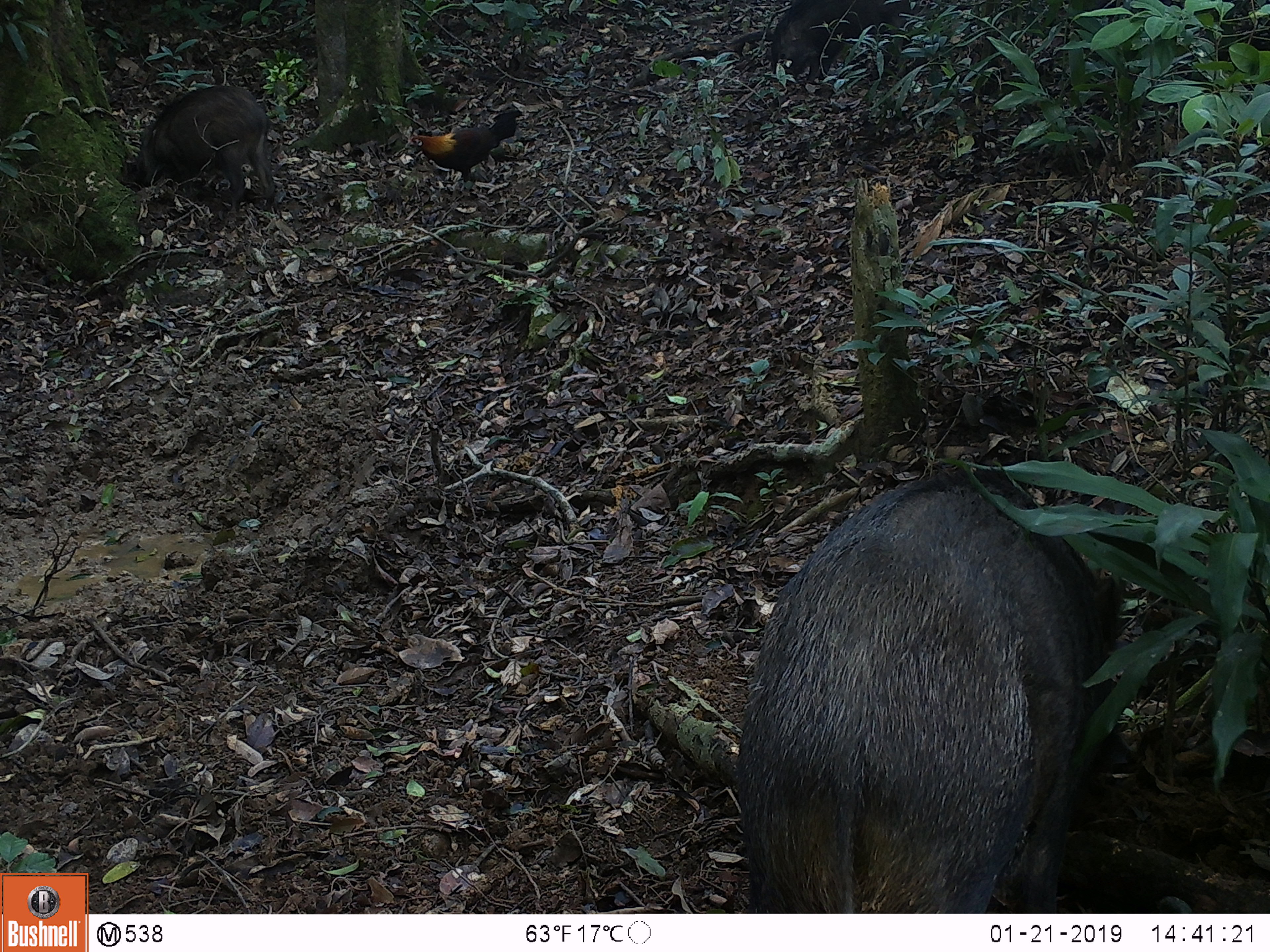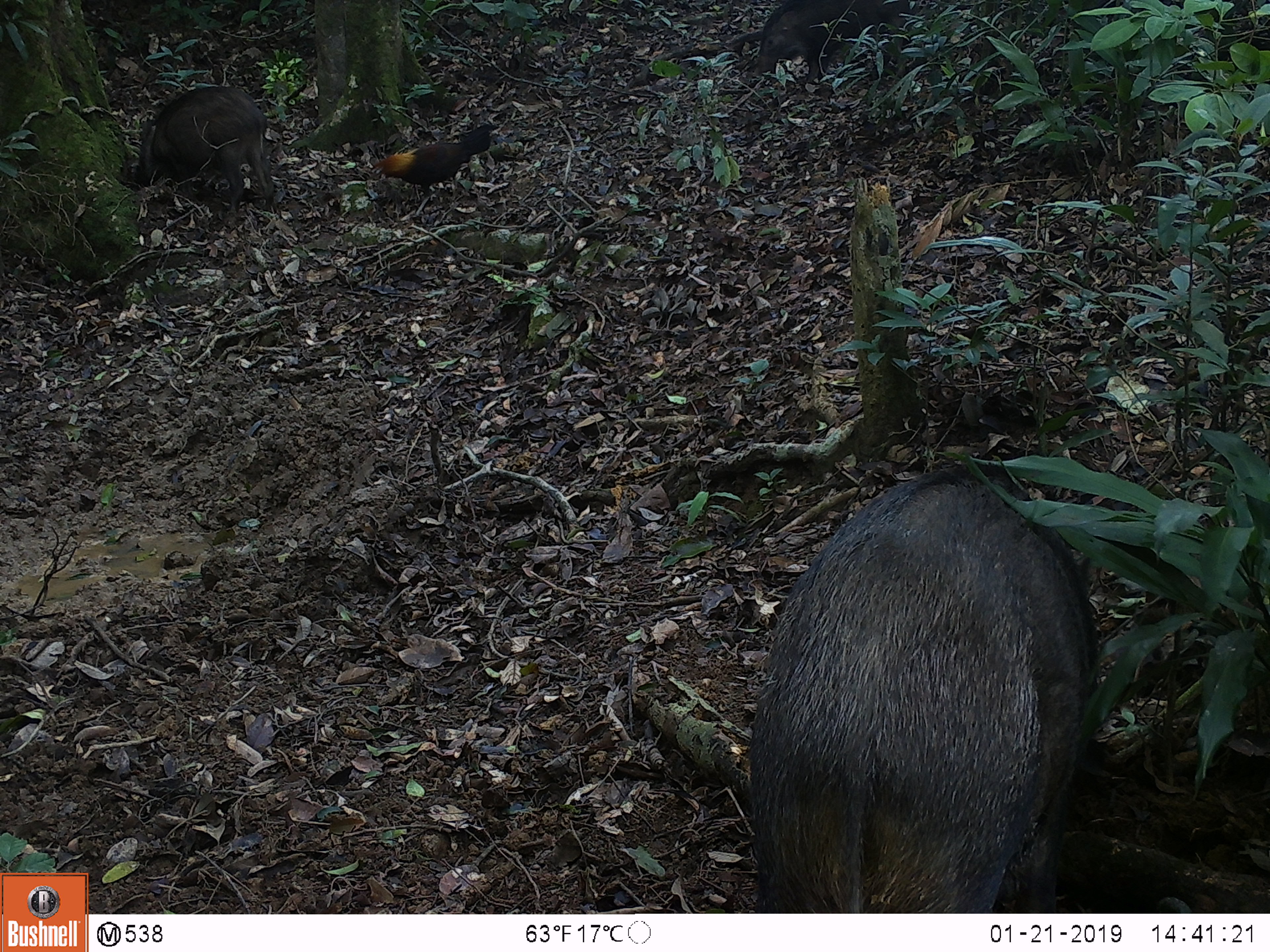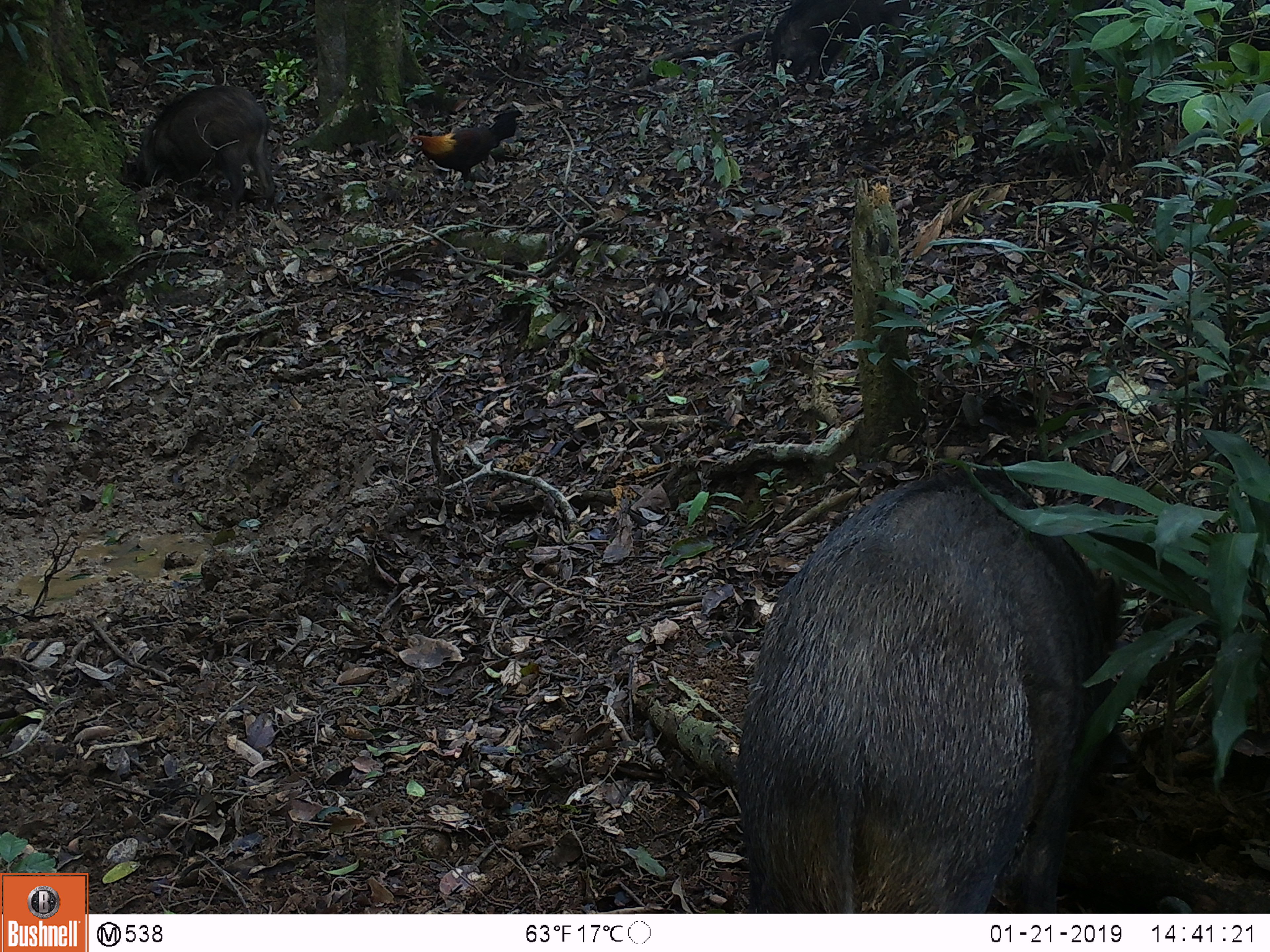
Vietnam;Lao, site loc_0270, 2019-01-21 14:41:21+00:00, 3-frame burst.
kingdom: Animalia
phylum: Chordata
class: Aves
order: Galliformes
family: Phasianidae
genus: Gallus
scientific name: Gallus gallus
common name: red junglefowl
Red junglefowl (Gallus gallus). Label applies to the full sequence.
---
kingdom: Animalia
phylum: Chordata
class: Mammalia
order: Artiodactyla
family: Suidae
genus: Sus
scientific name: Sus scrofa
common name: eurasian wild pig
Eurasian wild pig (Sus scrofa). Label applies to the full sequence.